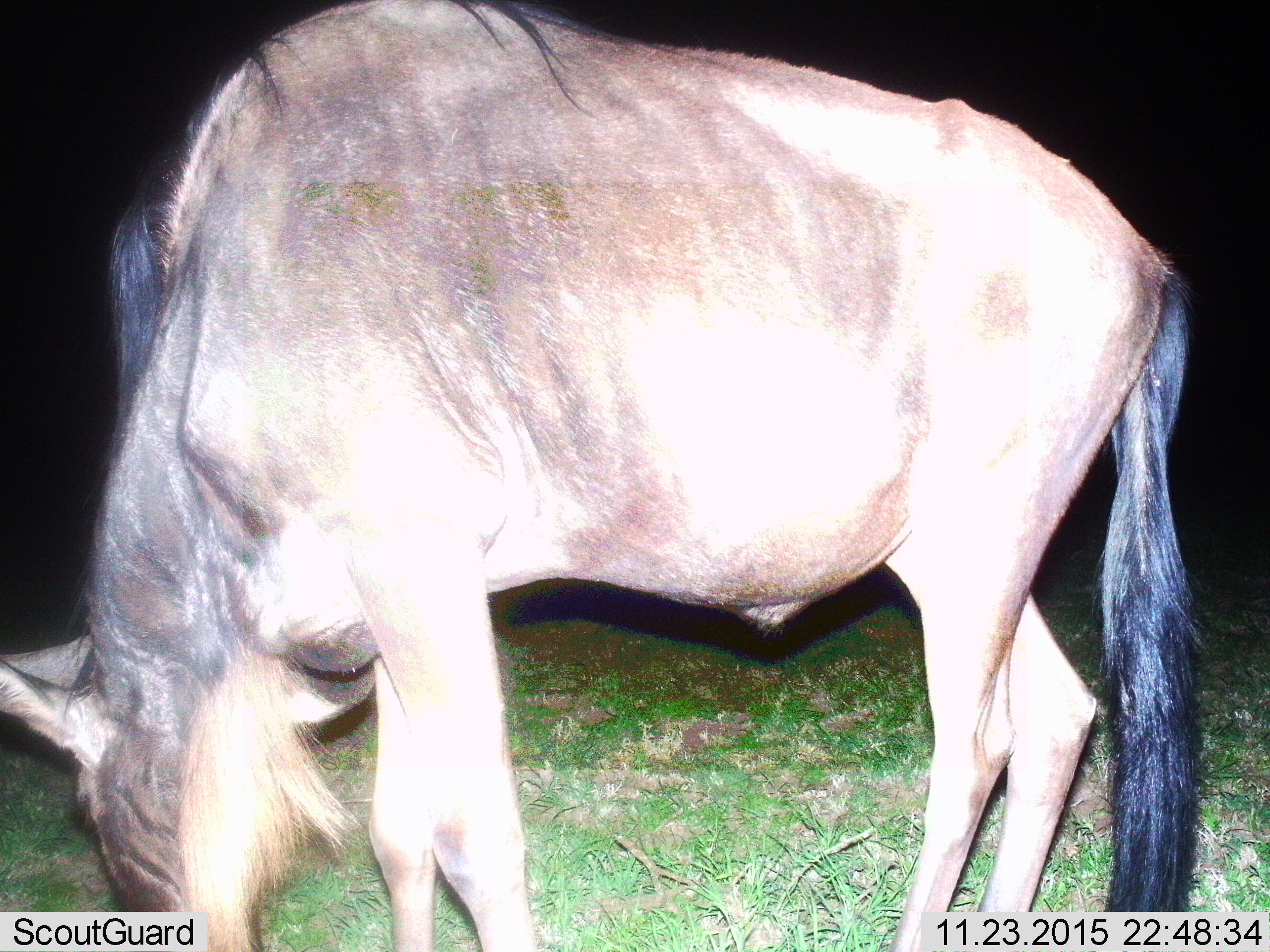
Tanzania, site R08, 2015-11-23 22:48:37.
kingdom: Animalia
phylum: Chordata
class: Mammalia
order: Artiodactyla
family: Bovidae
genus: Connochaetes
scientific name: Connochaetes taurinus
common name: blue wildebeest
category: wildebeest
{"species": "wildebeest (blue wildebeest) (Connochaetes taurinus)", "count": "1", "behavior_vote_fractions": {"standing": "25%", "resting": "0%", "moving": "0%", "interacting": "0%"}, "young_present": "0%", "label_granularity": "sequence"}